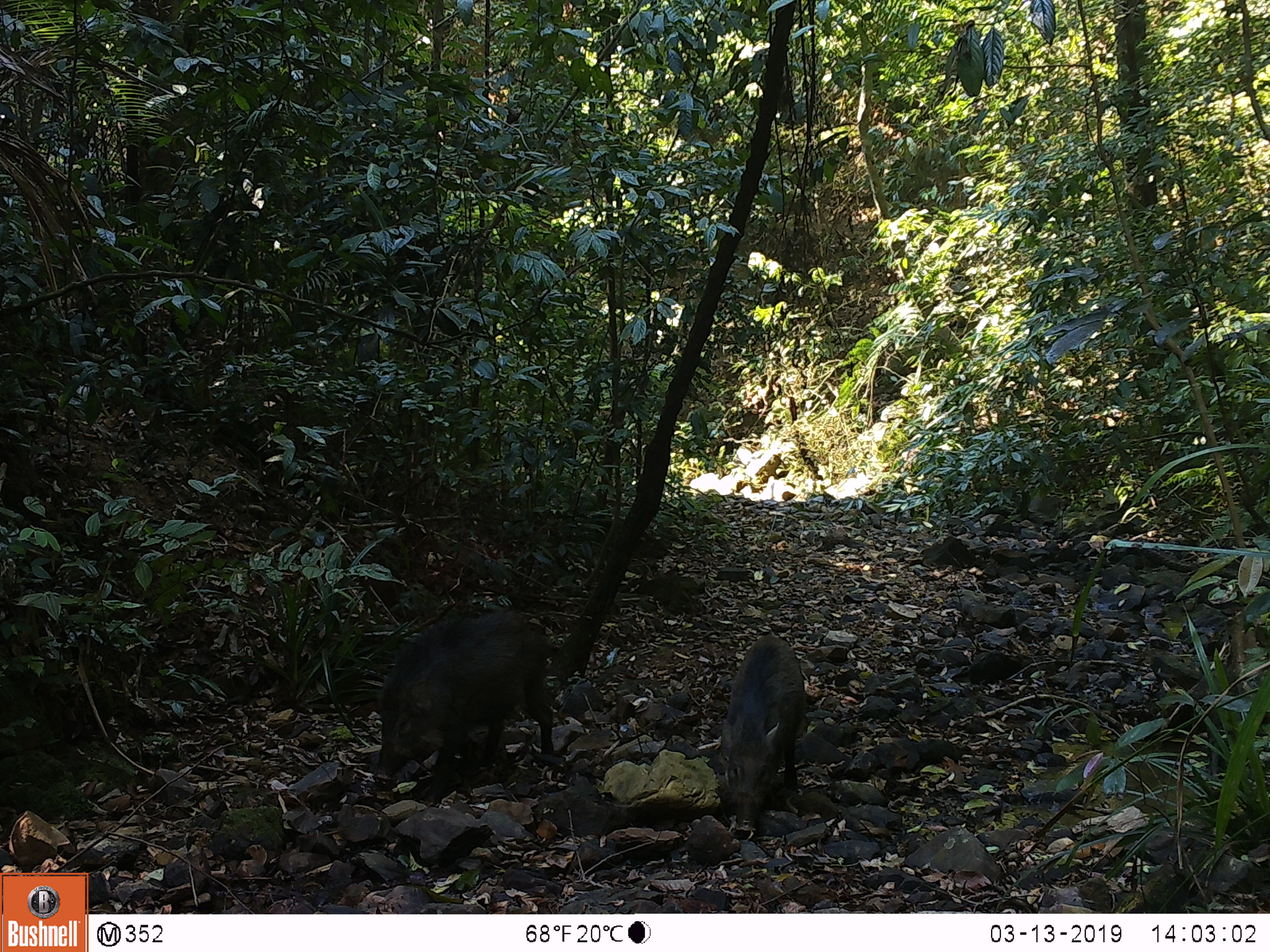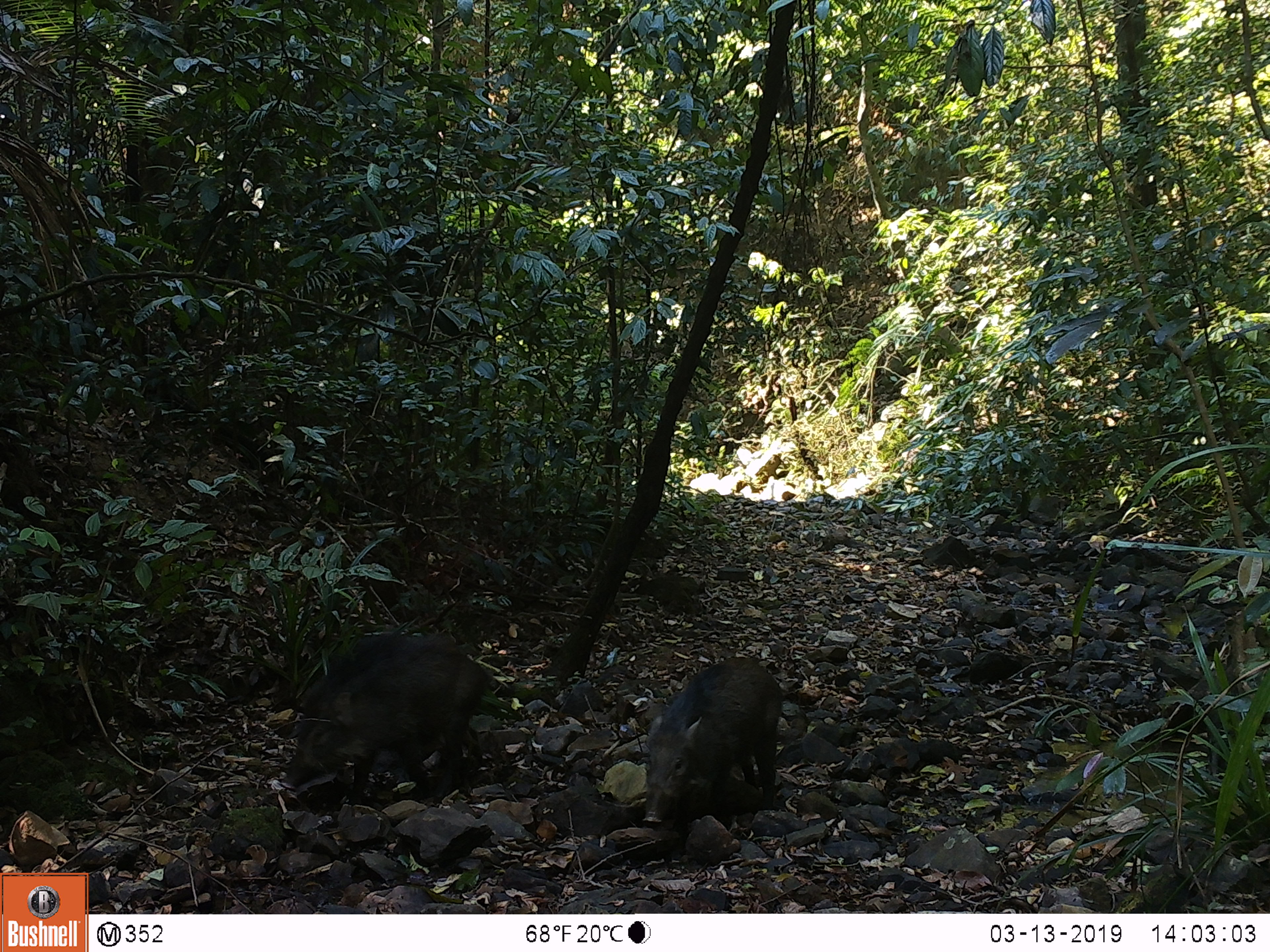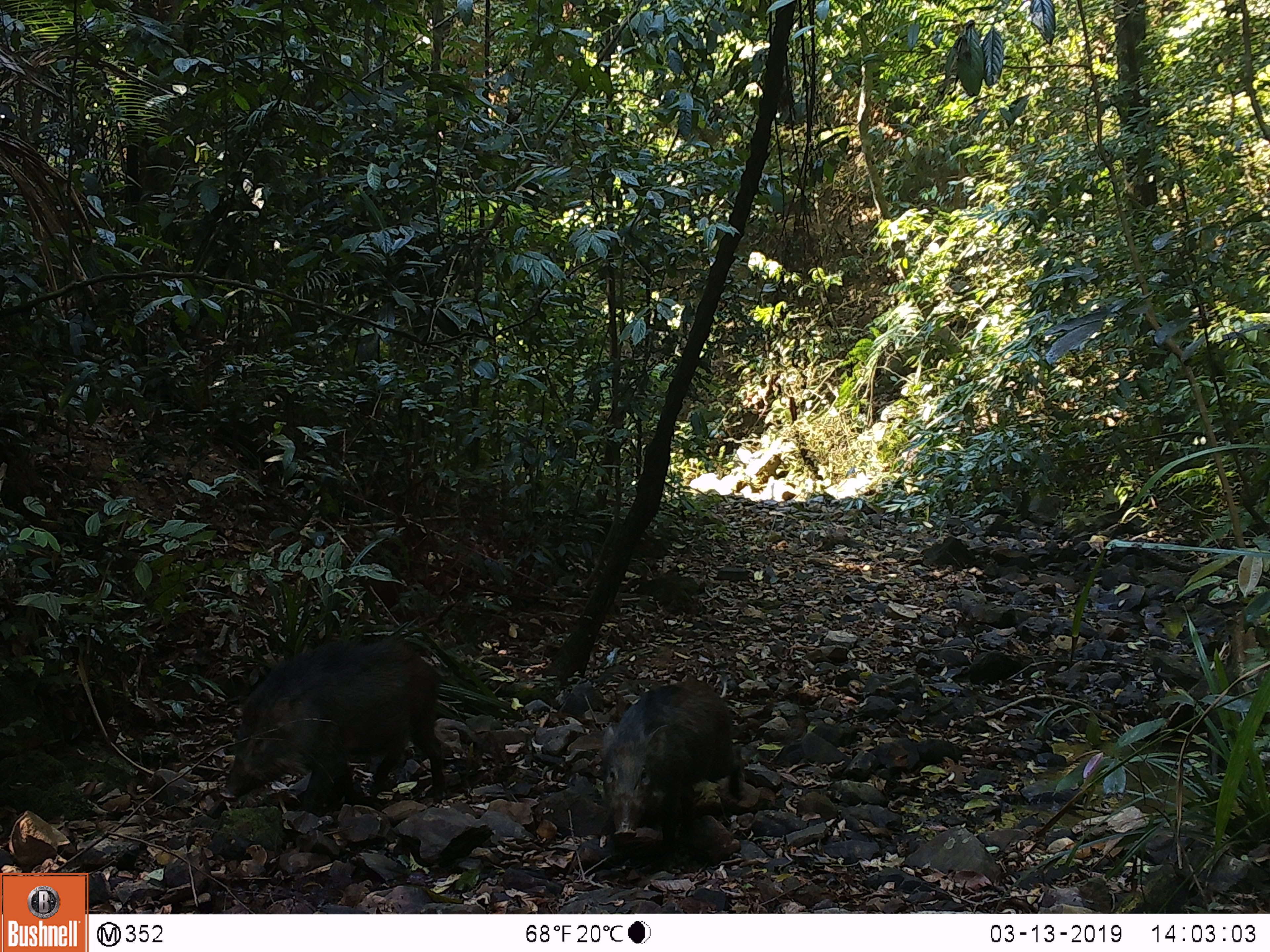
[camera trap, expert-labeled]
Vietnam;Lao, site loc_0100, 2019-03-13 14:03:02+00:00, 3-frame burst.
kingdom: Animalia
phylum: Chordata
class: Mammalia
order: Artiodactyla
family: Suidae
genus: Sus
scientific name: Sus scrofa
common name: eurasian wild pig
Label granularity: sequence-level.